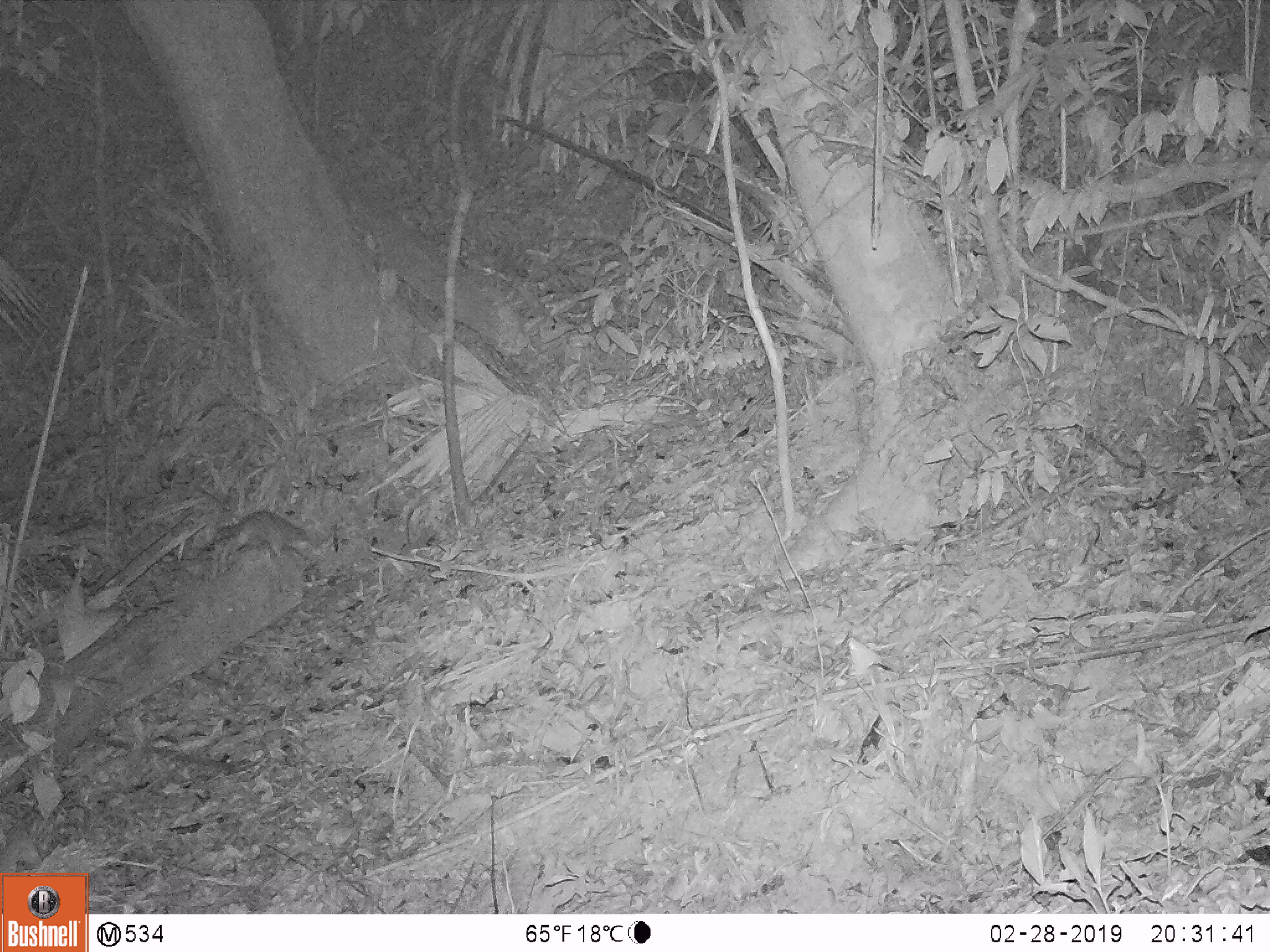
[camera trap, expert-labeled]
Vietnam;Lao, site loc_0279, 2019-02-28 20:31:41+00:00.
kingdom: Animalia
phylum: Chordata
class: Mammalia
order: Carnivora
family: Mustelidae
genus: Melogale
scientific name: Melogale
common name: ferret badger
Ferret badger (Melogale). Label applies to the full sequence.